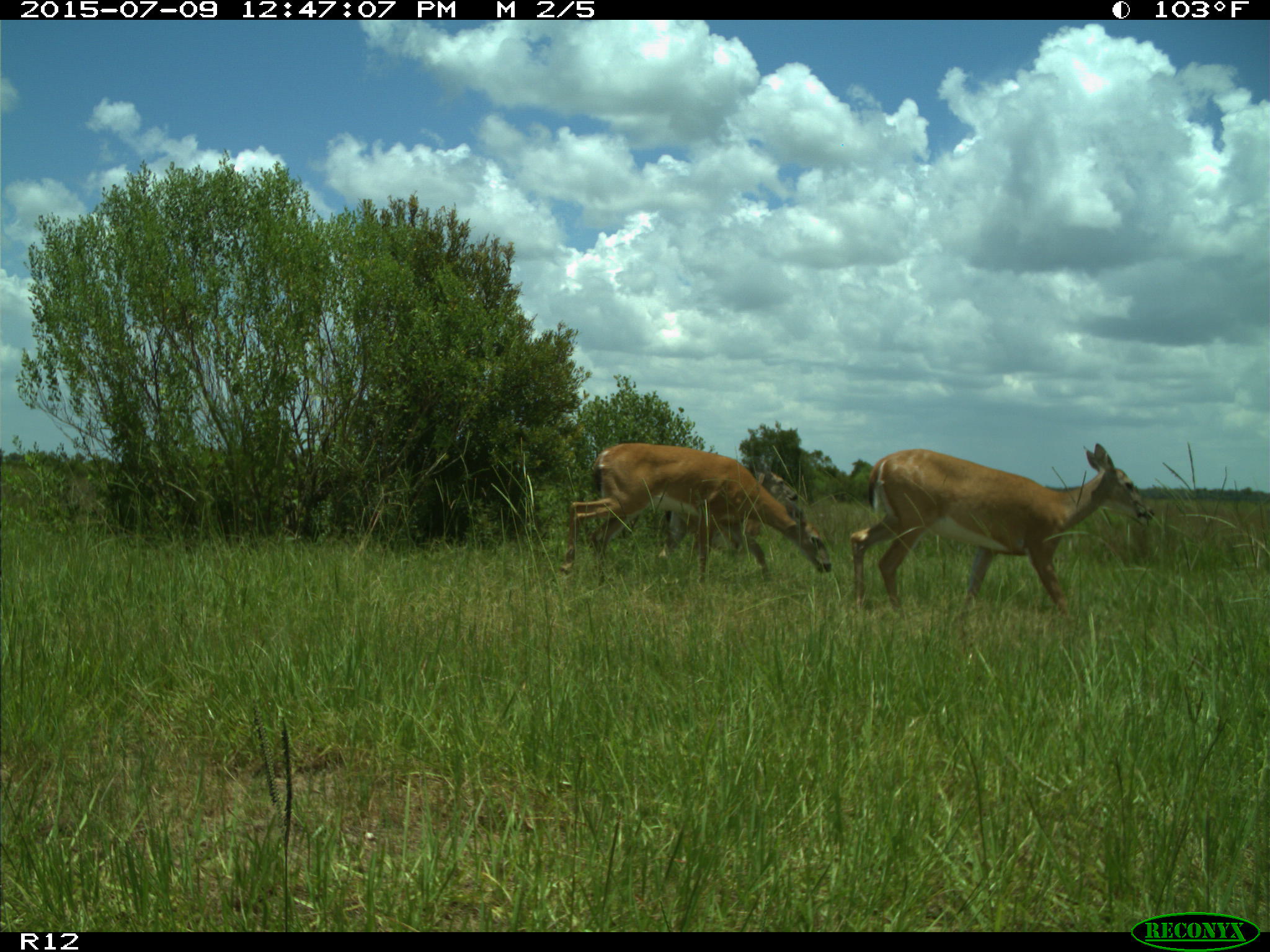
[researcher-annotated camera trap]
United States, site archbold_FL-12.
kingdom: Animalia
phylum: Chordata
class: Mammalia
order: Artiodactyla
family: Cervidae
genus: Odocoileus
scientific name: Odocoileus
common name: deer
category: unidentified deer